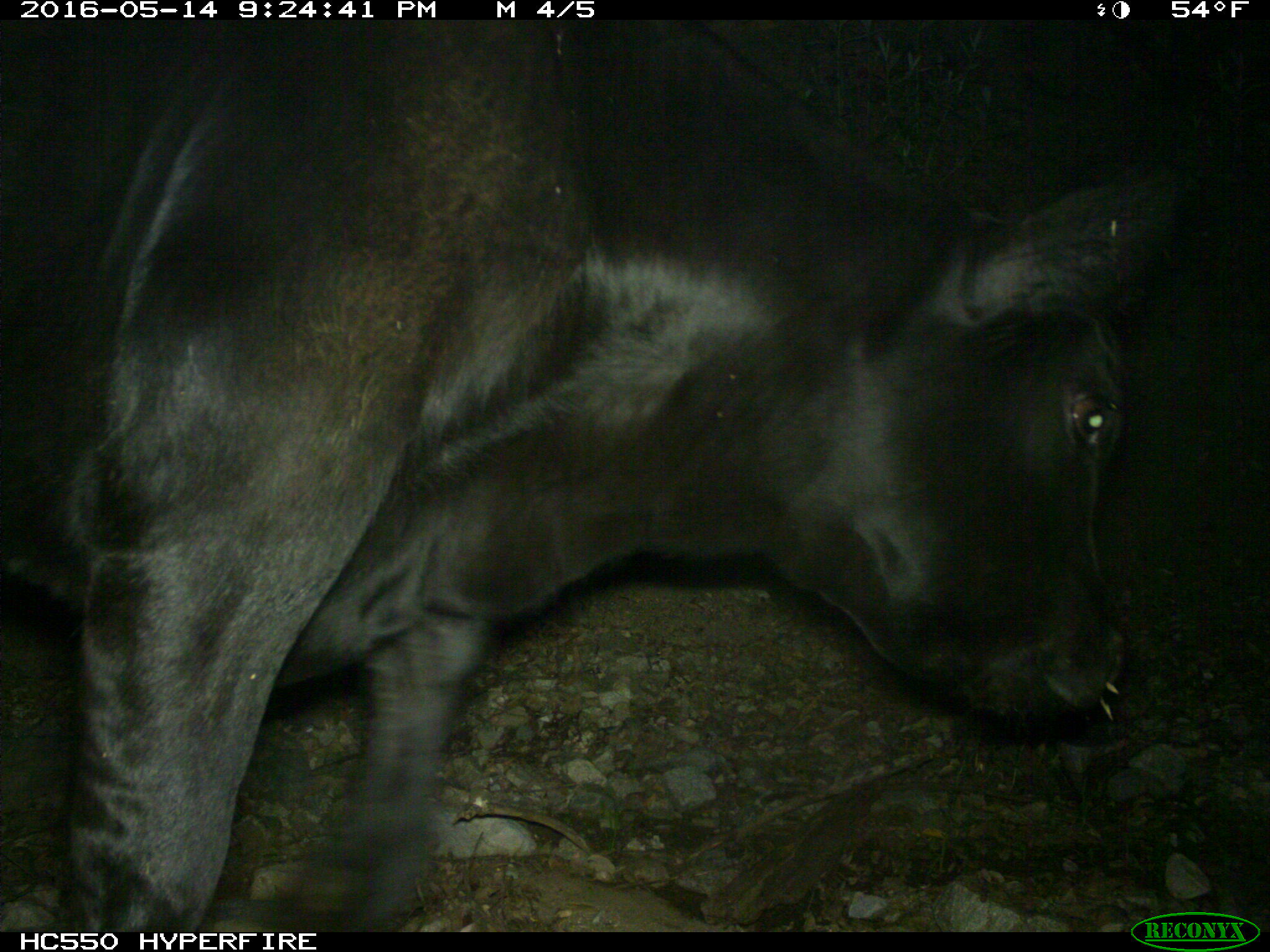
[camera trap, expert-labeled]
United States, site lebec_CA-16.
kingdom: Animalia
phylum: Chordata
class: Mammalia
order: Artiodactyla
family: Bovidae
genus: Bos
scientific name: Bos taurus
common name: domestic cow